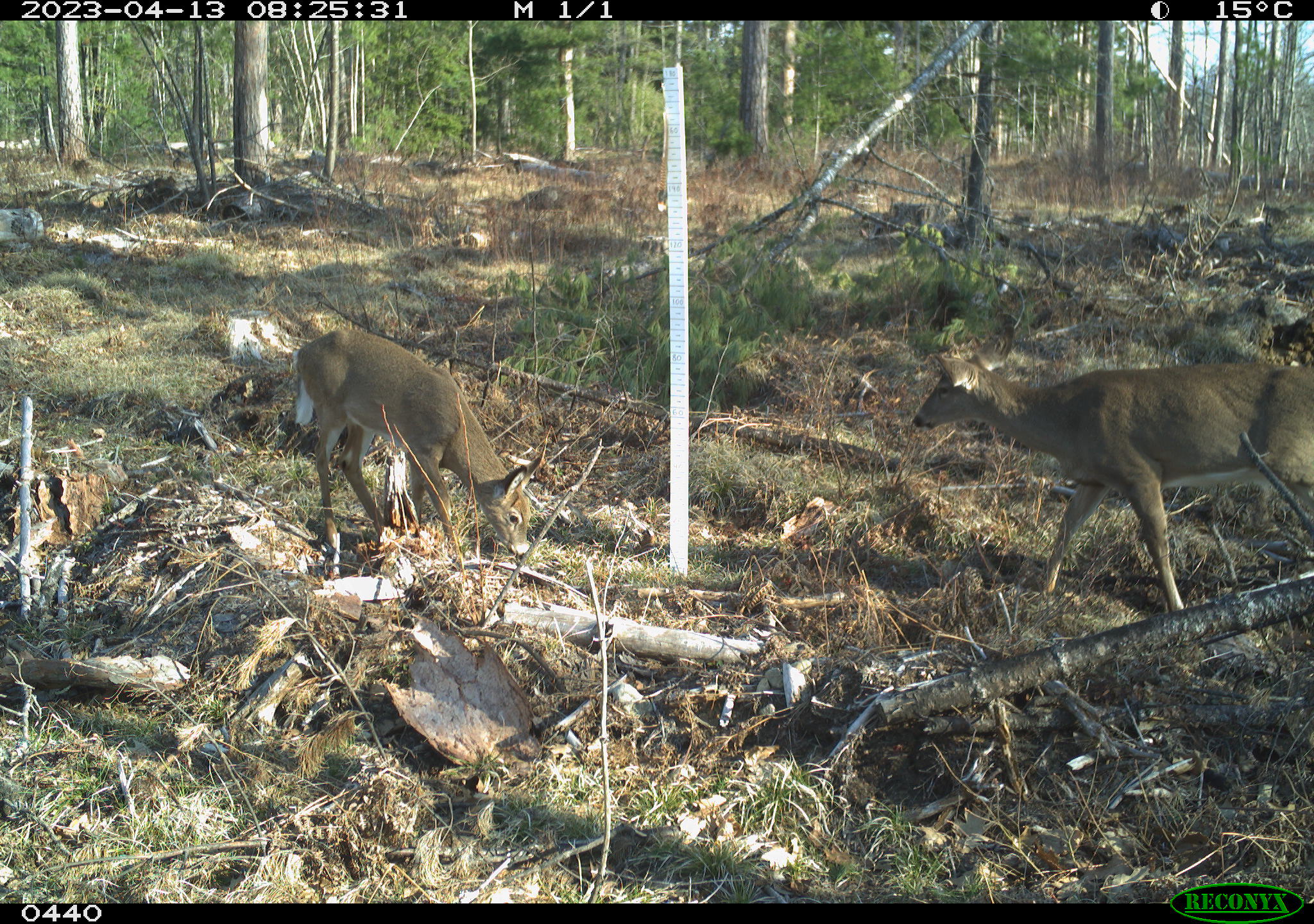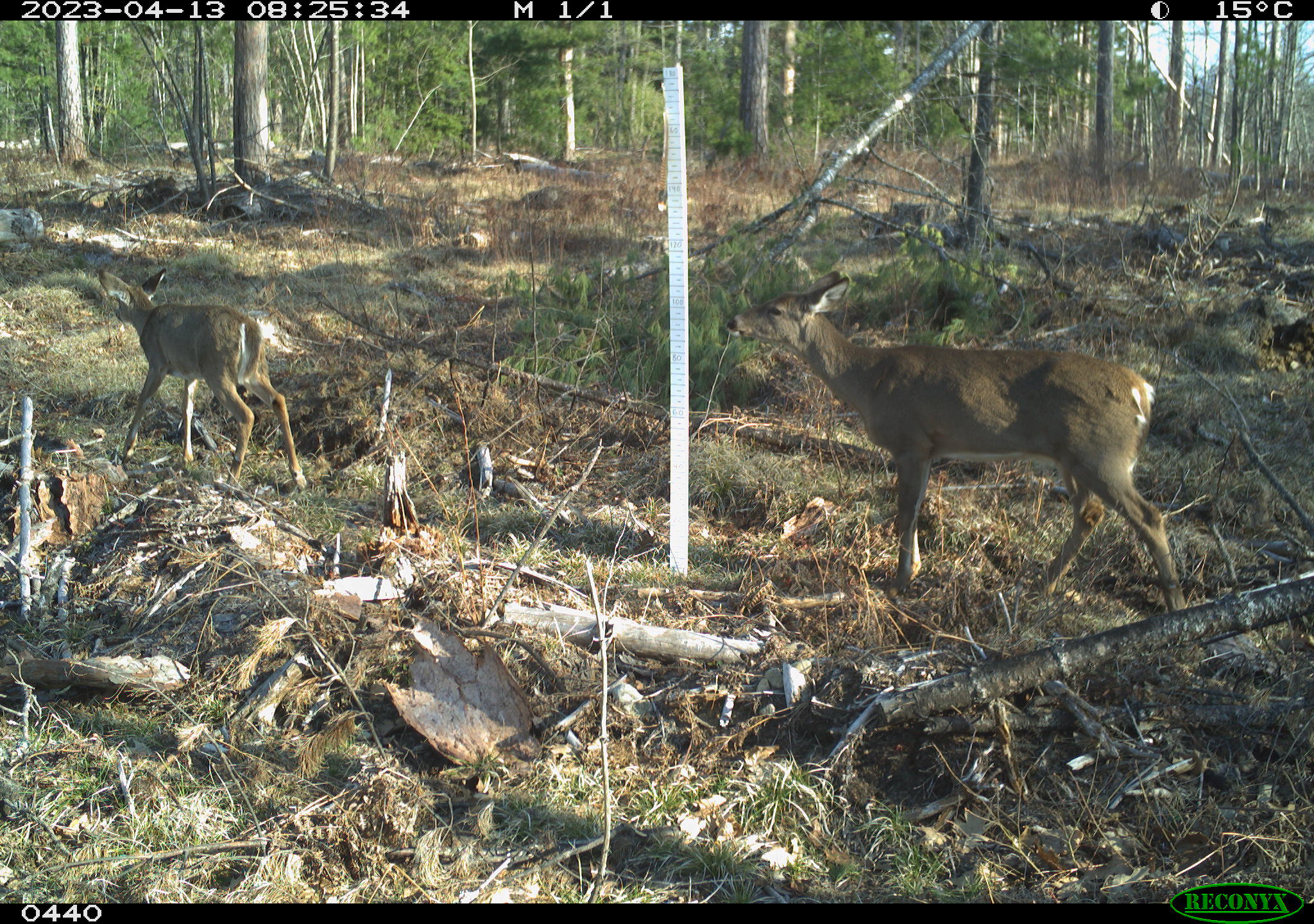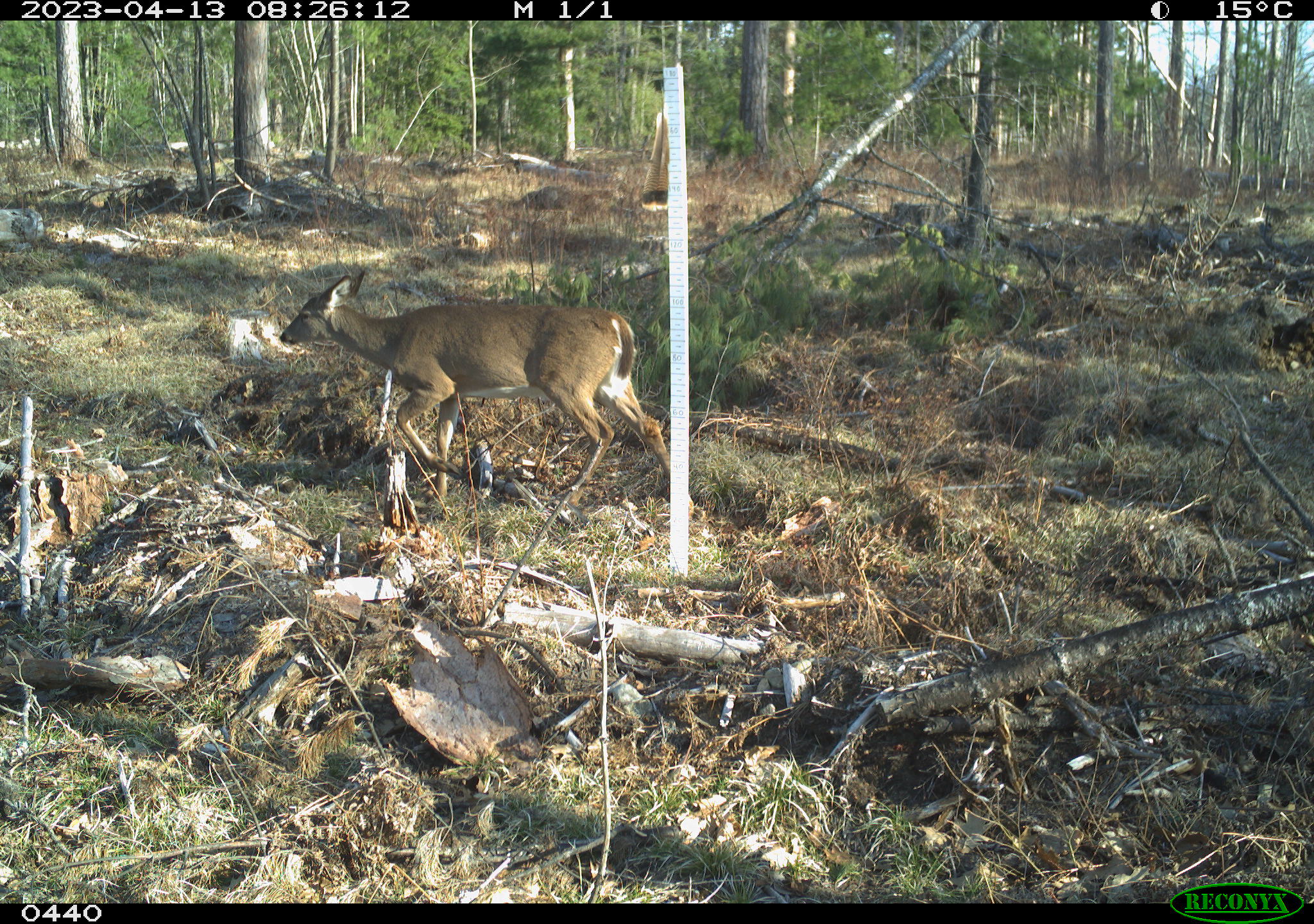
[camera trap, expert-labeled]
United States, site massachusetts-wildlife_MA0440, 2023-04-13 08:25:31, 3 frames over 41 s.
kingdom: Animalia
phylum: Chordata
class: Mammalia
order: Artiodactyla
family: Cervidae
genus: Odocoileus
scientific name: Odocoileus virginianus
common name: white-tailed deer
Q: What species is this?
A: White-tailed deer (Odocoileus virginianus).